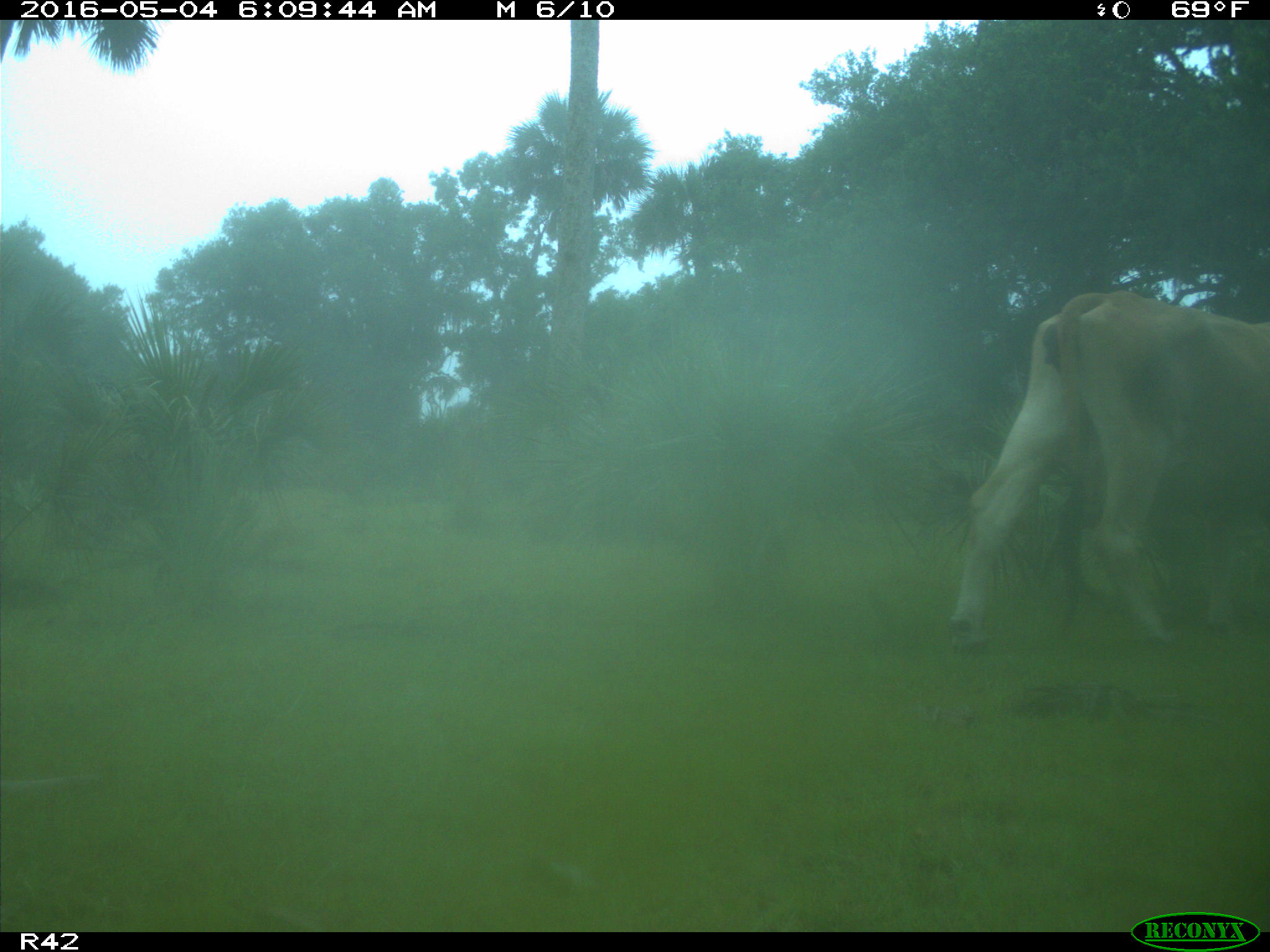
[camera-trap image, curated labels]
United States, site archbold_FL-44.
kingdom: Animalia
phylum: Chordata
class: Mammalia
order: Artiodactyla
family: Bovidae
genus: Bos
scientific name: Bos taurus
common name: domestic cow